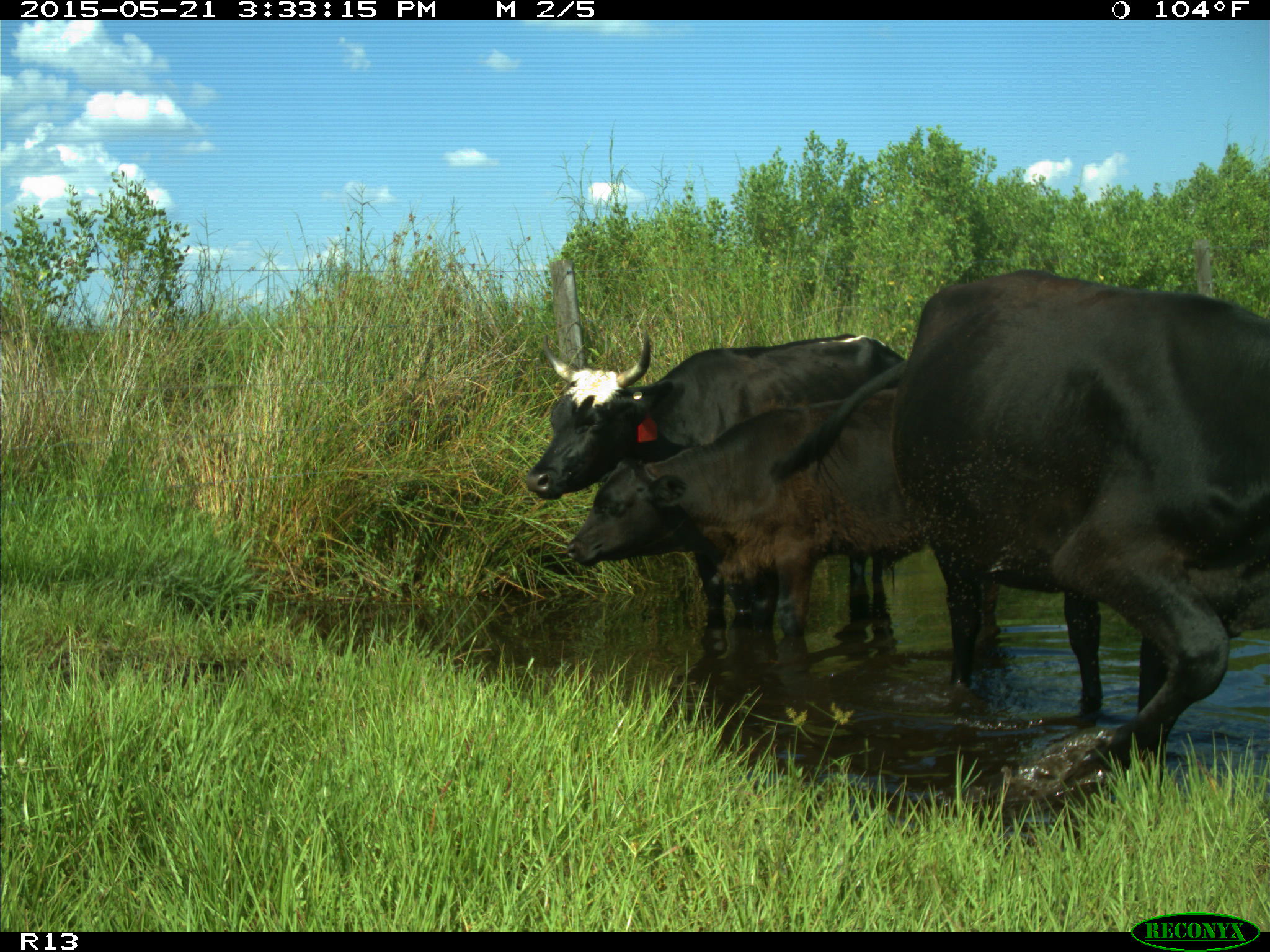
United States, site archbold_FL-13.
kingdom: Animalia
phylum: Chordata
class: Mammalia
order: Artiodactyla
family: Bovidae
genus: Bos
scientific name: Bos taurus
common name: domestic cow